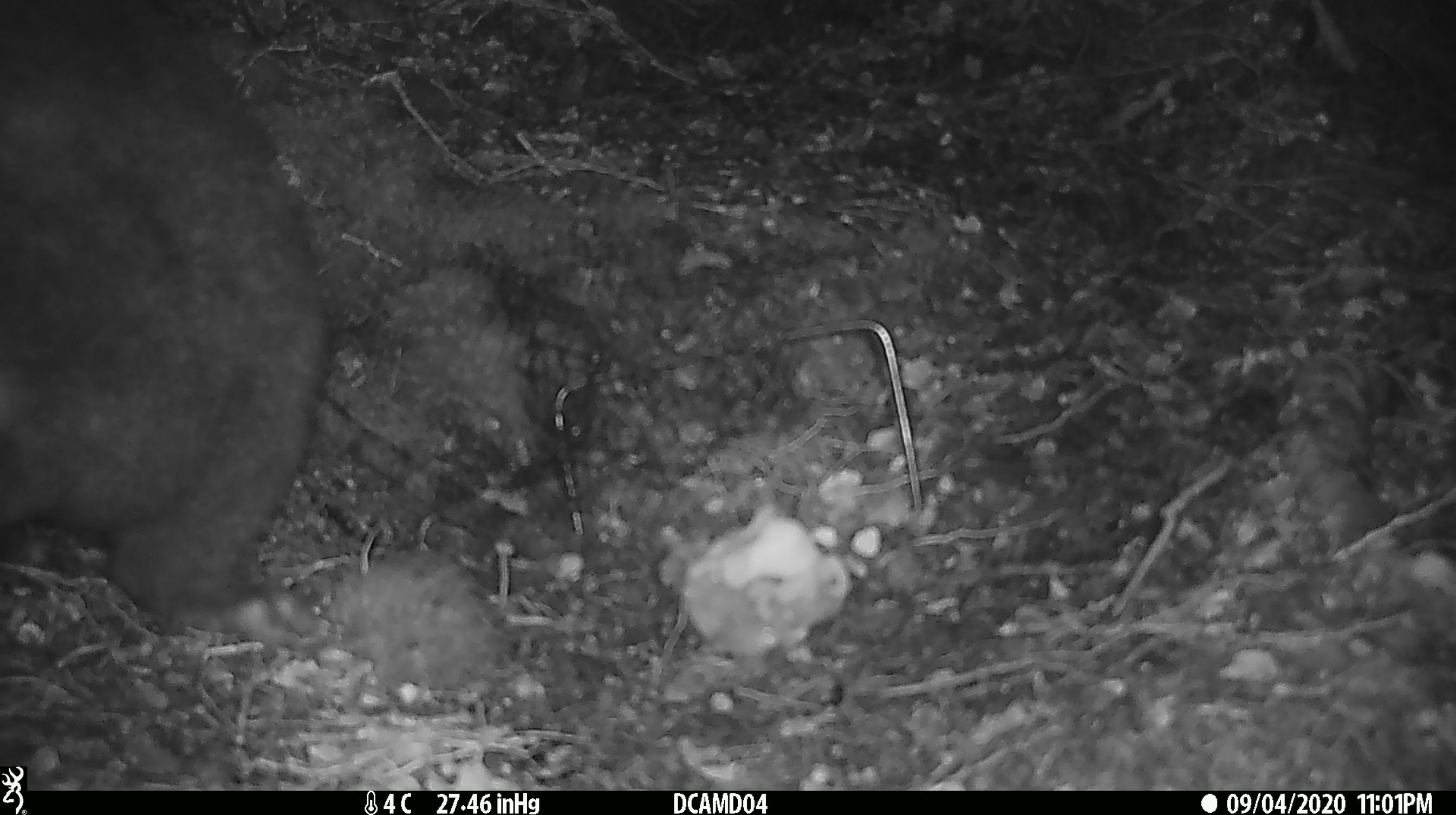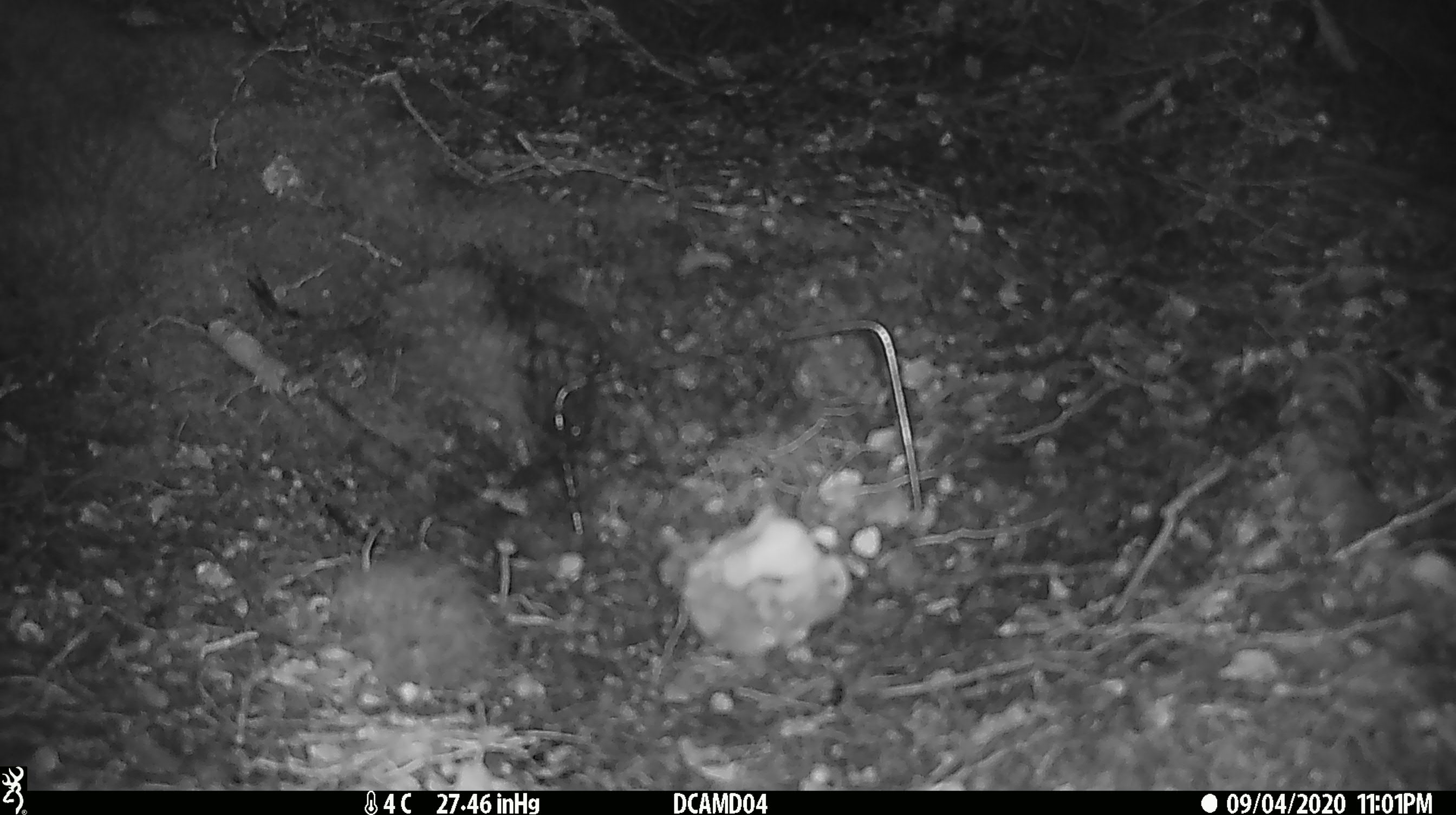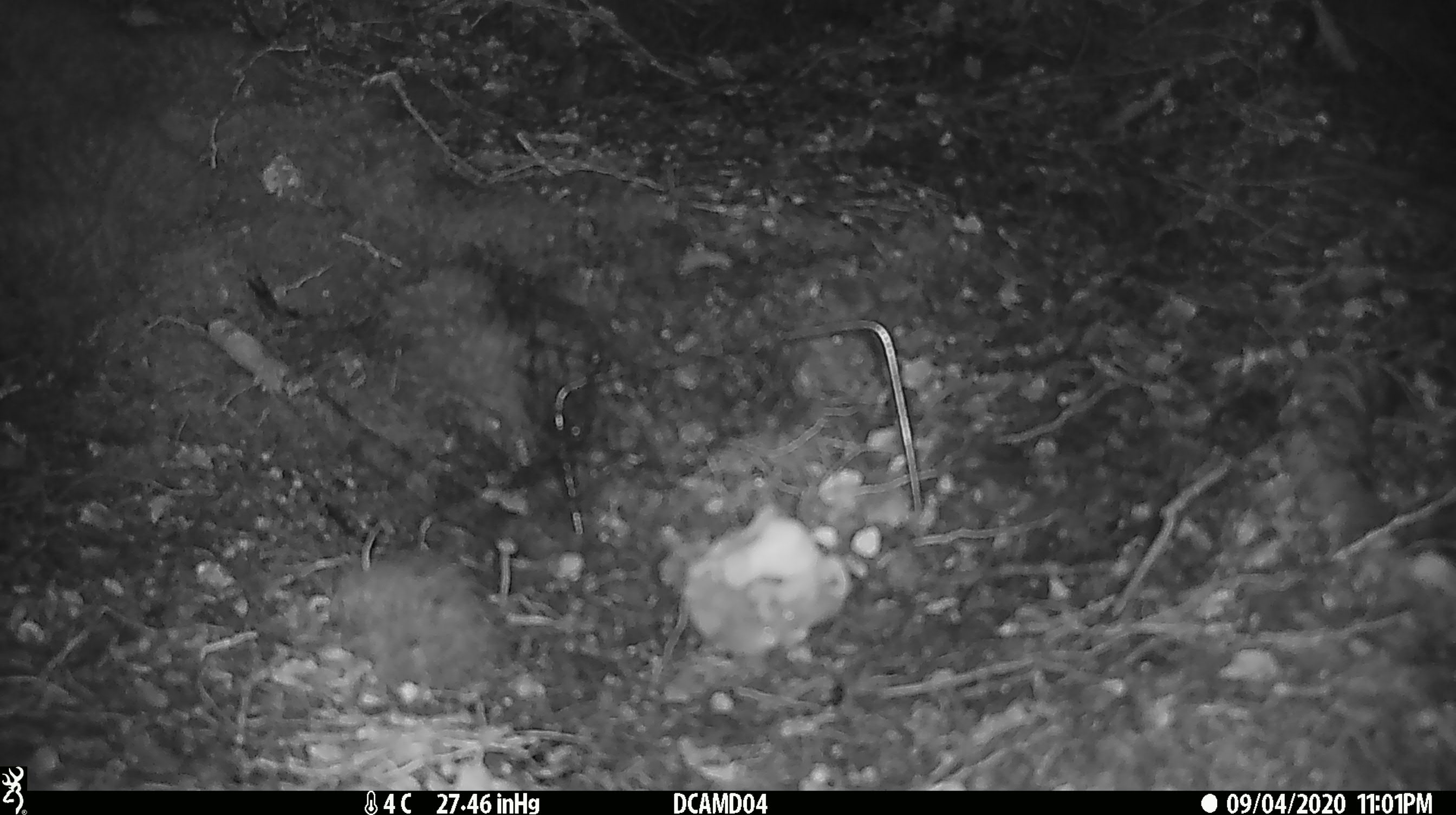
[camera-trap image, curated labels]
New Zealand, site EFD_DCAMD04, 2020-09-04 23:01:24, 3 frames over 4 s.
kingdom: Animalia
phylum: Chordata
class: Mammalia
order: Diprotodontia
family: Phalangeridae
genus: Trichosurus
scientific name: Trichosurus vulpecula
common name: common brushtail possum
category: possum